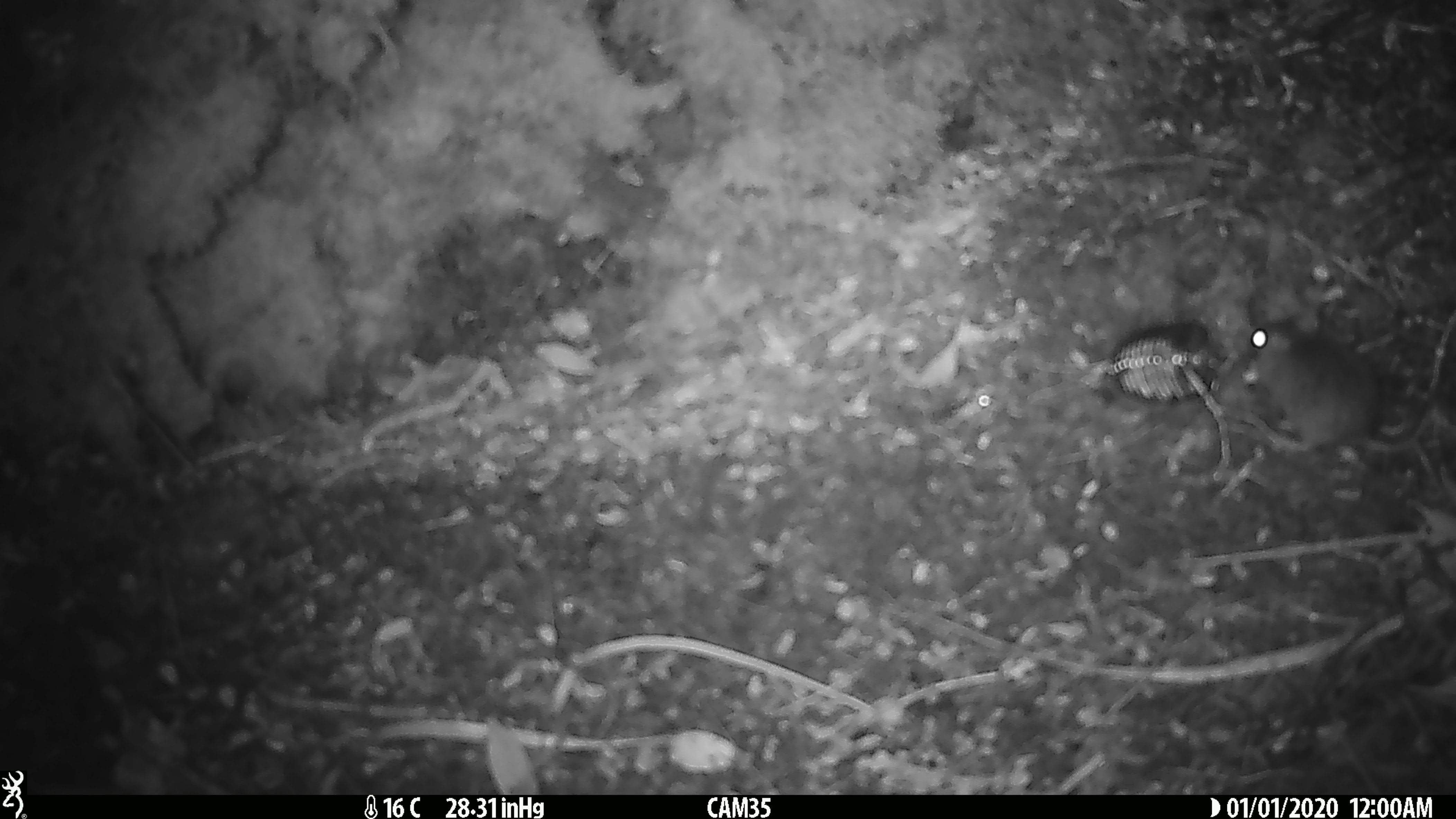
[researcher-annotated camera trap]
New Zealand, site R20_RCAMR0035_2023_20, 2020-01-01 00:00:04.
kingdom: Animalia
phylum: Chordata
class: Mammalia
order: Rodentia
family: Muridae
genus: Mus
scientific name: Mus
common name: mouse